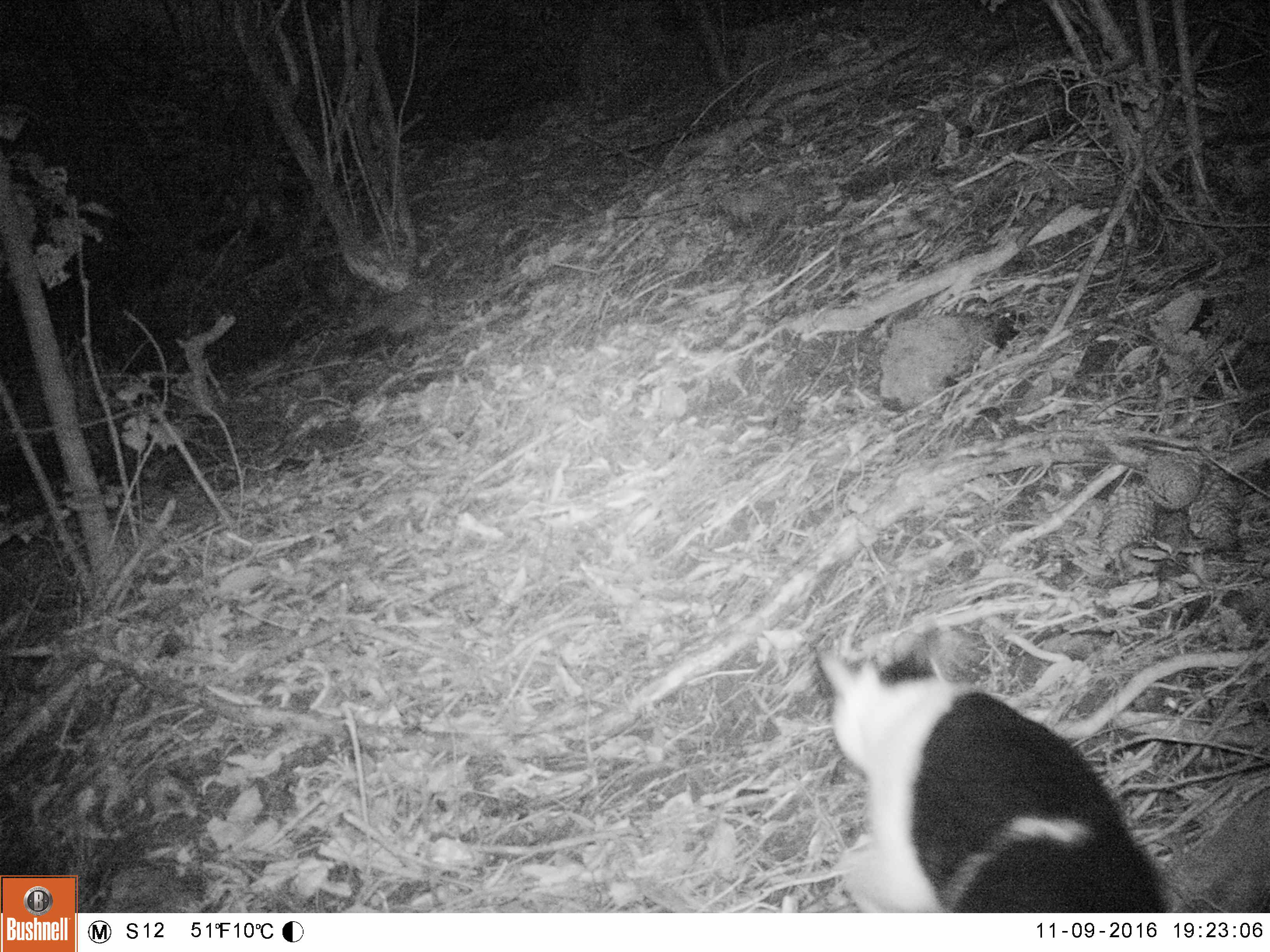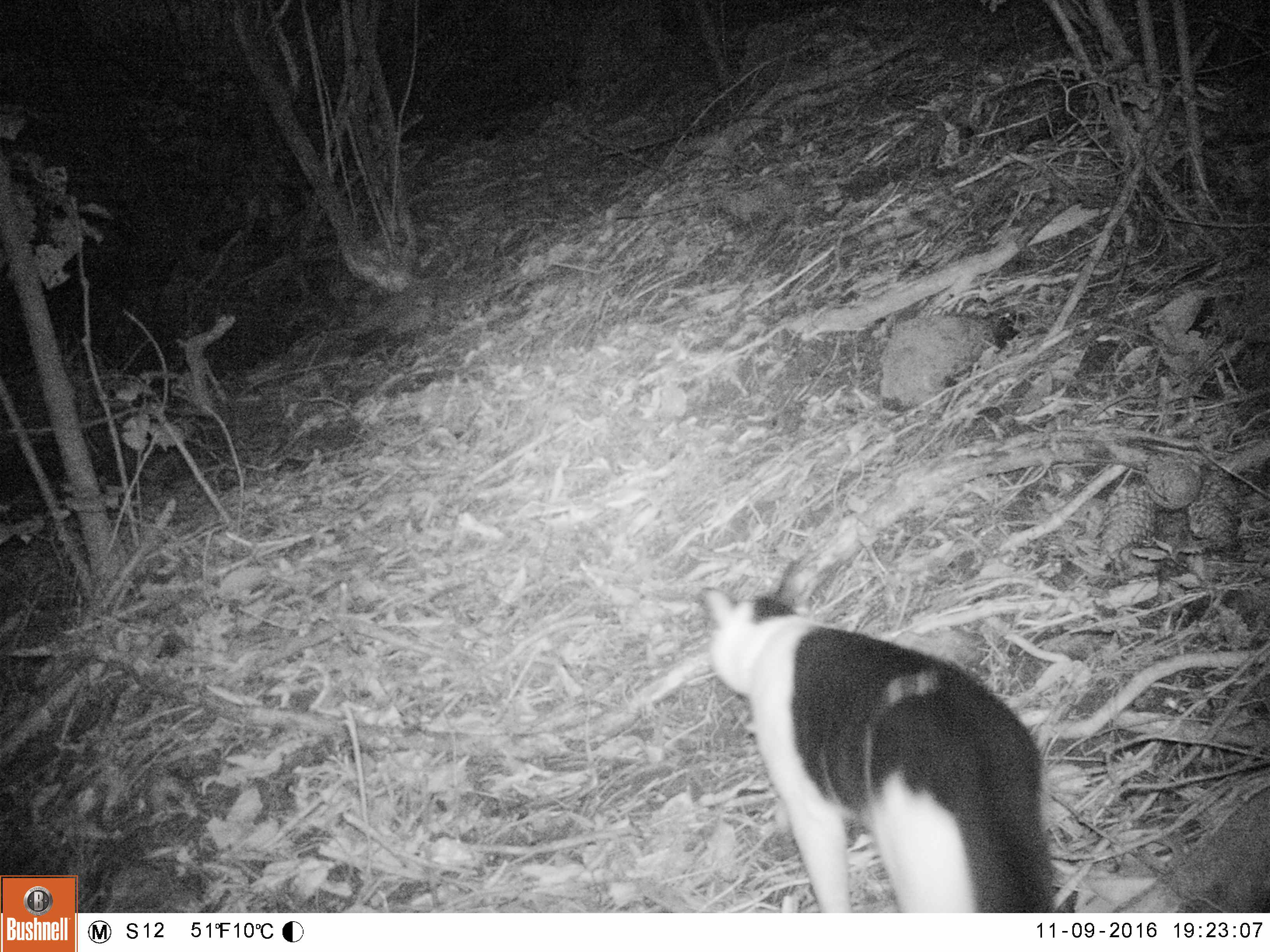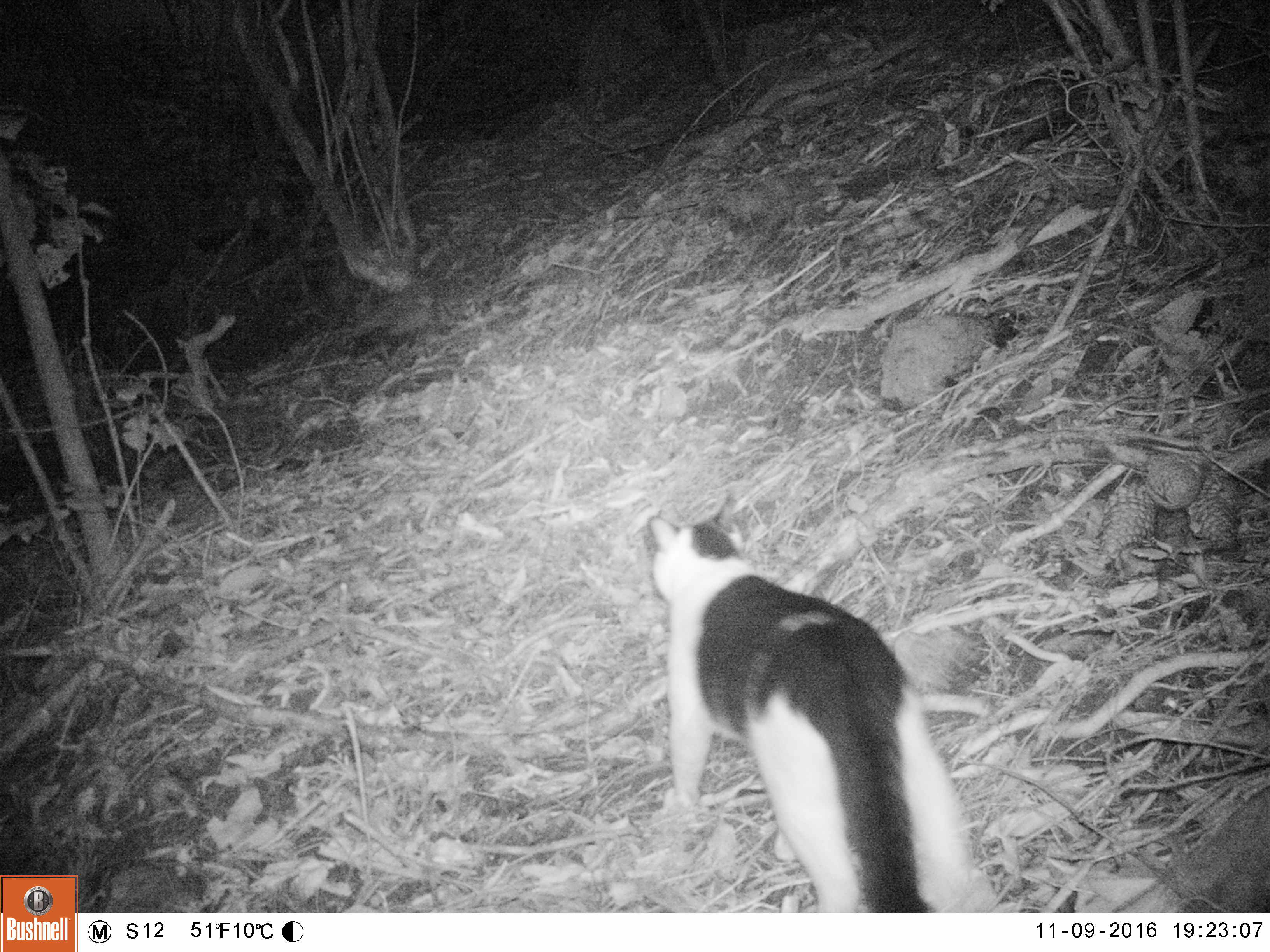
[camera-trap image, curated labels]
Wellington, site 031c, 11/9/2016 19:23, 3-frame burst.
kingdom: Animalia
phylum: Chordata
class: Mammalia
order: Carnivora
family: Felidae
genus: Felis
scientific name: Felis catus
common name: cat